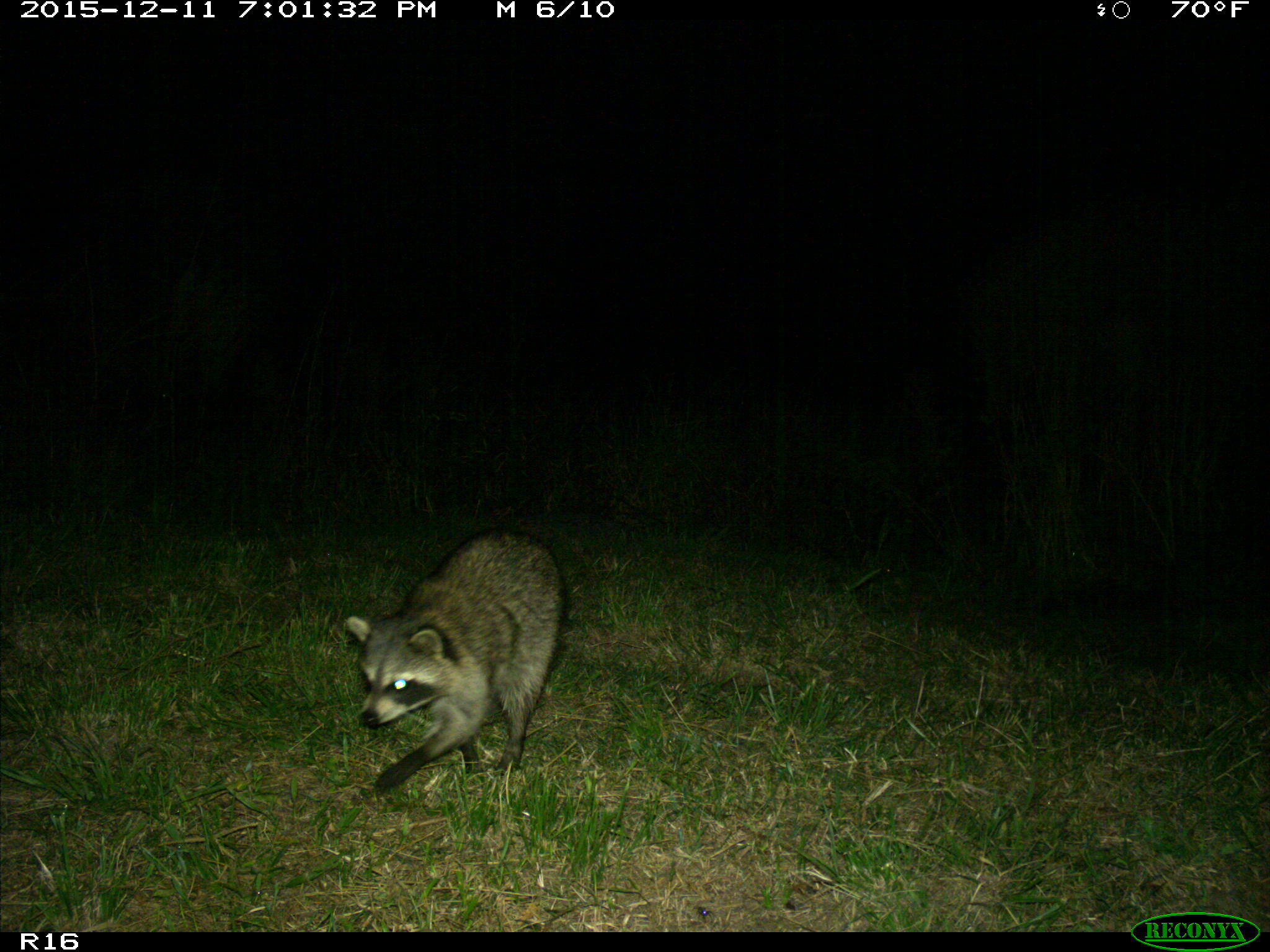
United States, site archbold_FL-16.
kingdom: Animalia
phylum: Chordata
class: Mammalia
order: Carnivora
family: Procyonidae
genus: Procyon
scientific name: Procyon lotor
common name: common raccoon